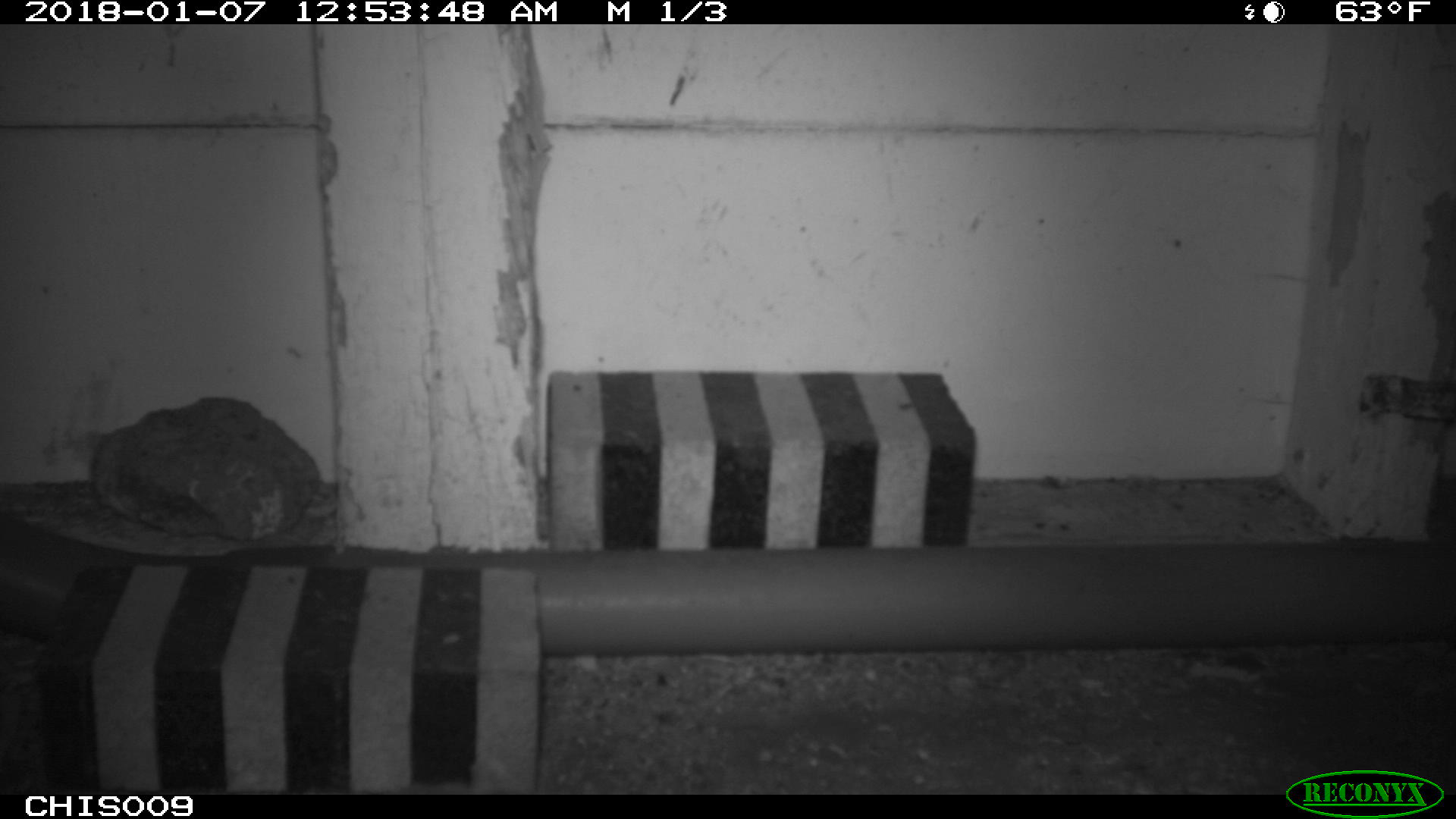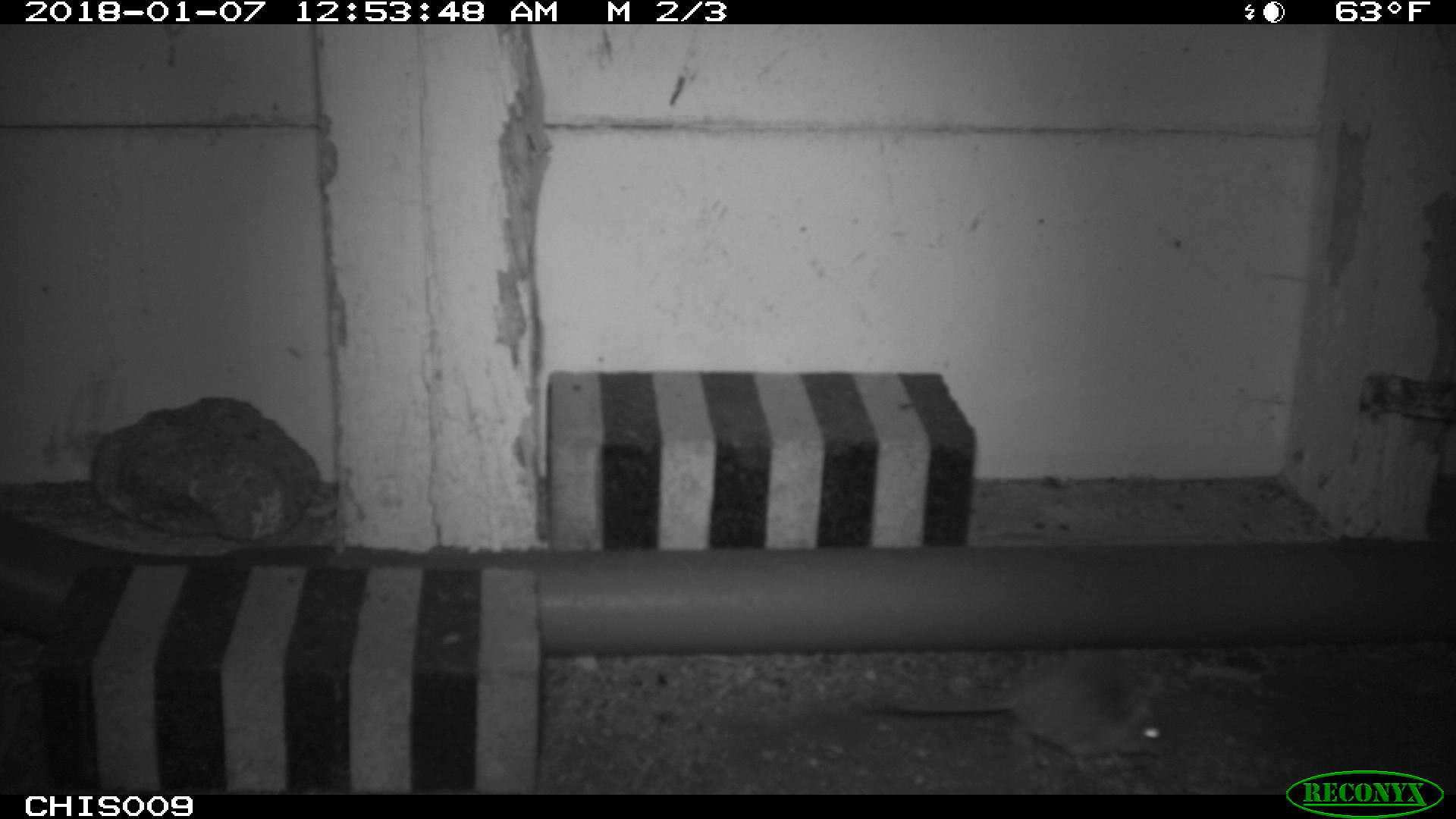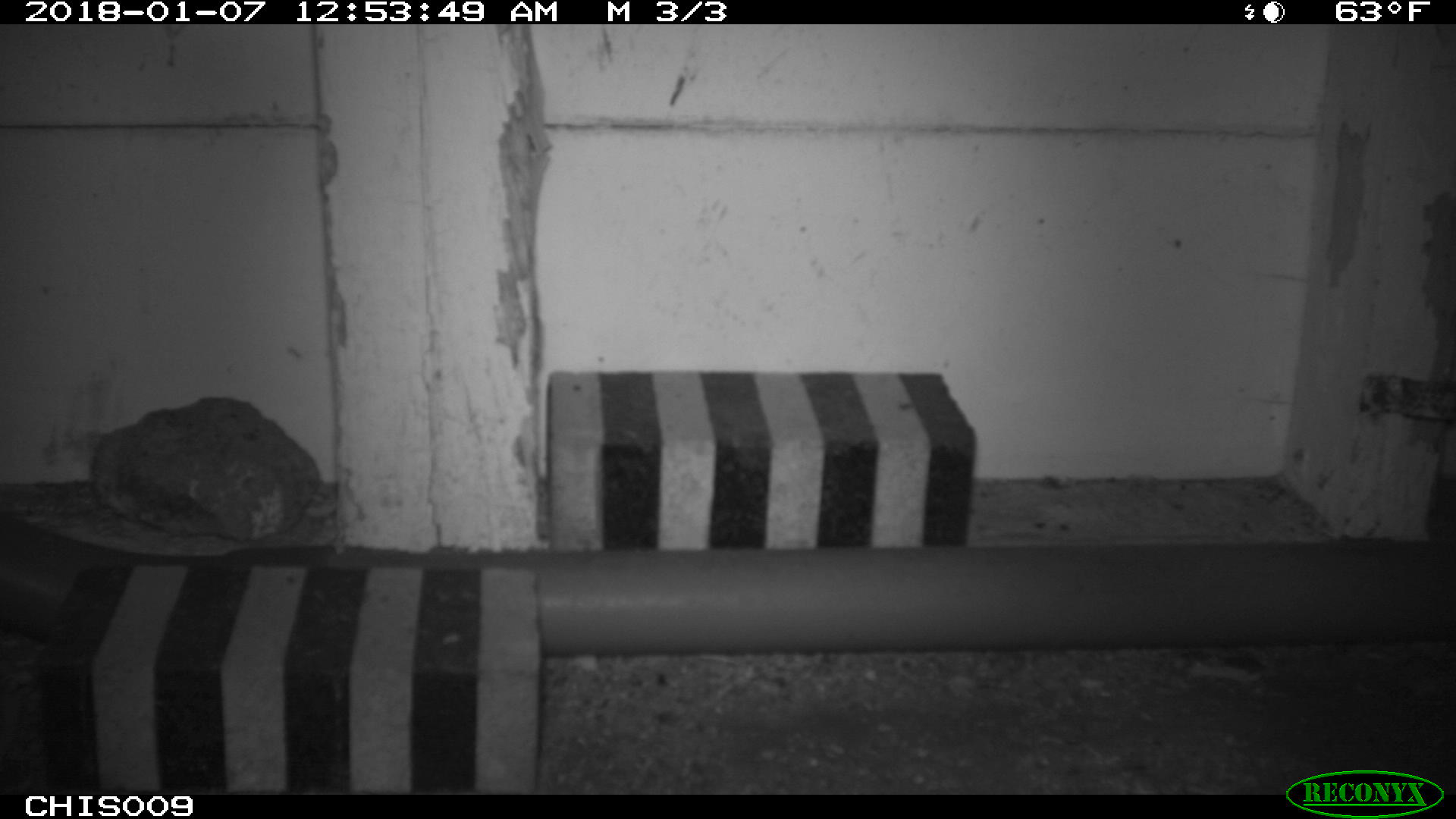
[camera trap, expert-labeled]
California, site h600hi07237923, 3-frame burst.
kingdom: Animalia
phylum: Chordata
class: Mammalia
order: Rodentia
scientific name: Rodentia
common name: rodent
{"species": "rodent (Rodentia)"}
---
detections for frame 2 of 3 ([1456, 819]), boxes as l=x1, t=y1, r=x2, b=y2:
rodent: l=872, t=660, r=1166, b=769